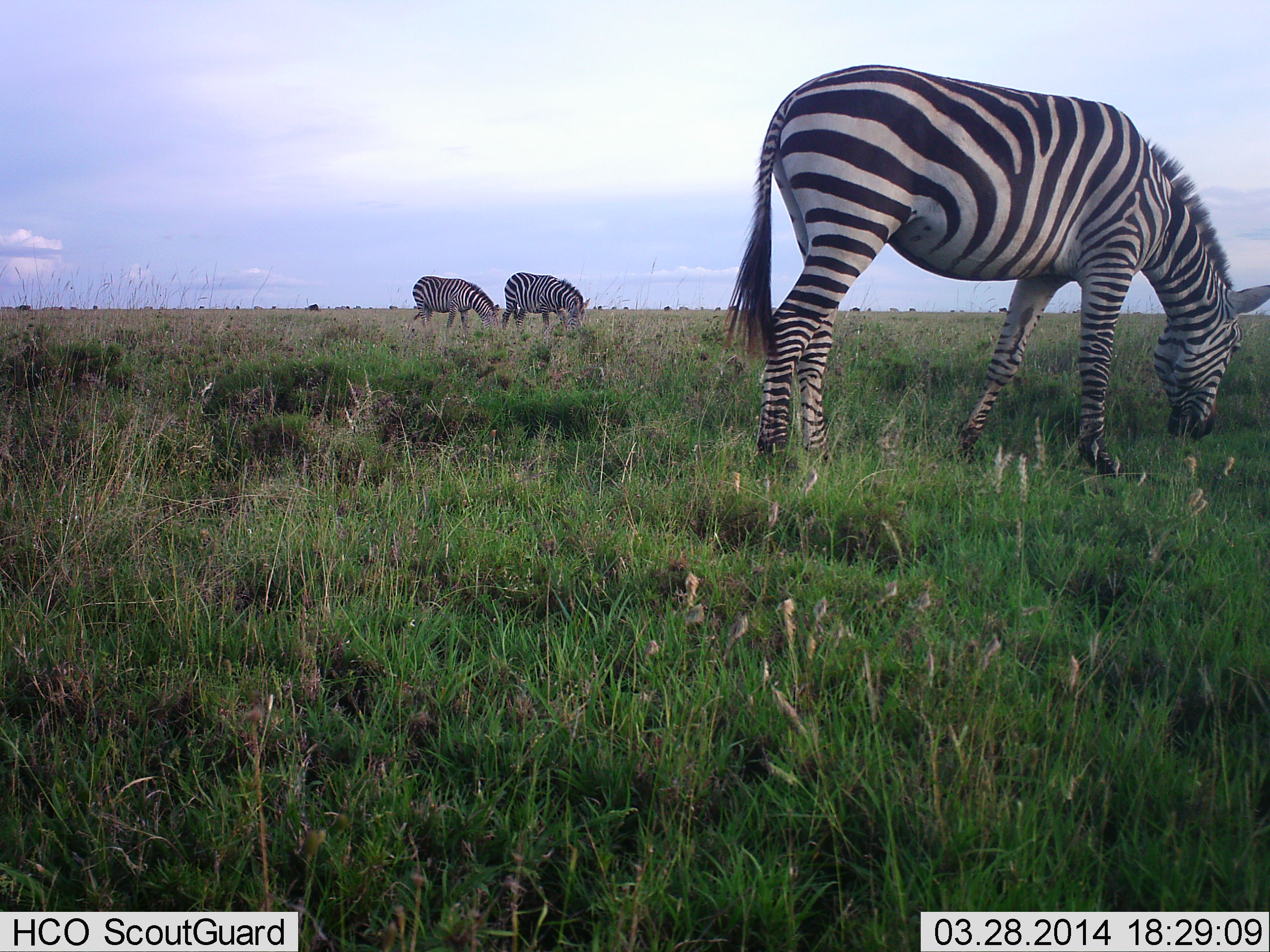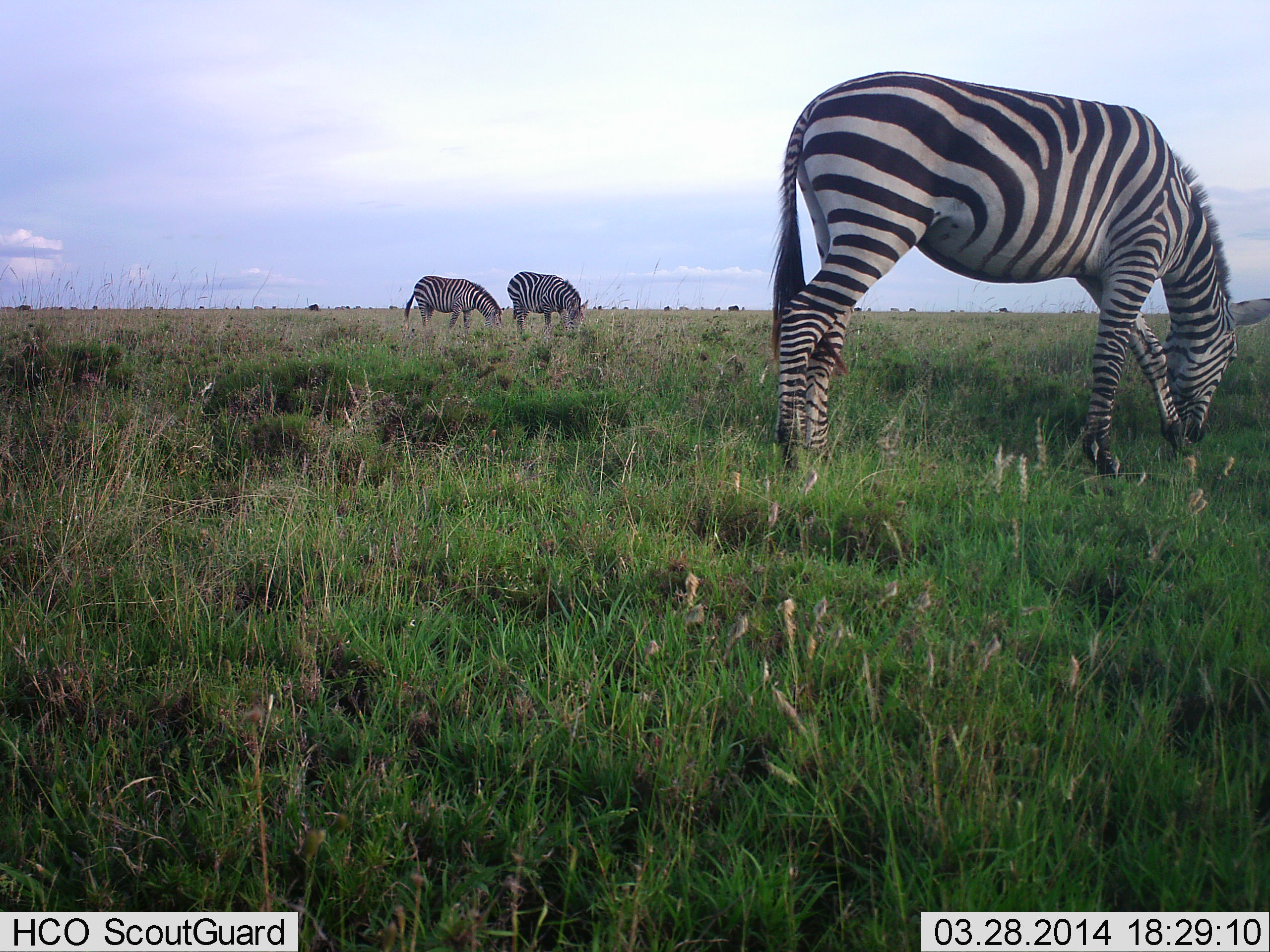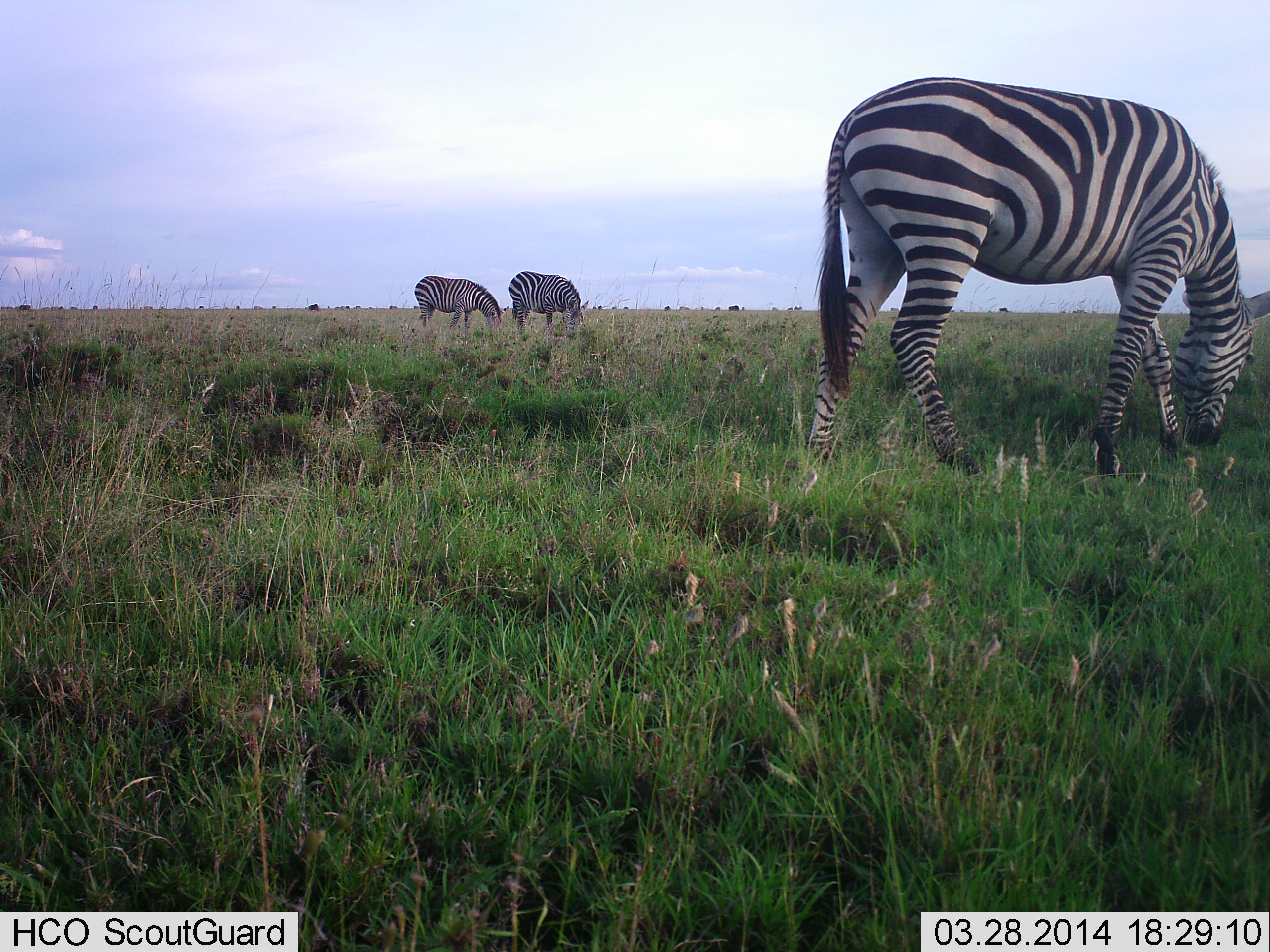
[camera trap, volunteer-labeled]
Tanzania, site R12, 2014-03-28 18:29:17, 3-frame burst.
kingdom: Animalia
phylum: Chordata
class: Mammalia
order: Perissodactyla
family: Equidae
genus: Equus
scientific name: Equus quagga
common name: plains zebra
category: zebra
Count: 3.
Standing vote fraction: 30%.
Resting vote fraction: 0%.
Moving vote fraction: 20%.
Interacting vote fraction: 0%.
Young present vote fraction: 0%.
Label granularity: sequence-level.